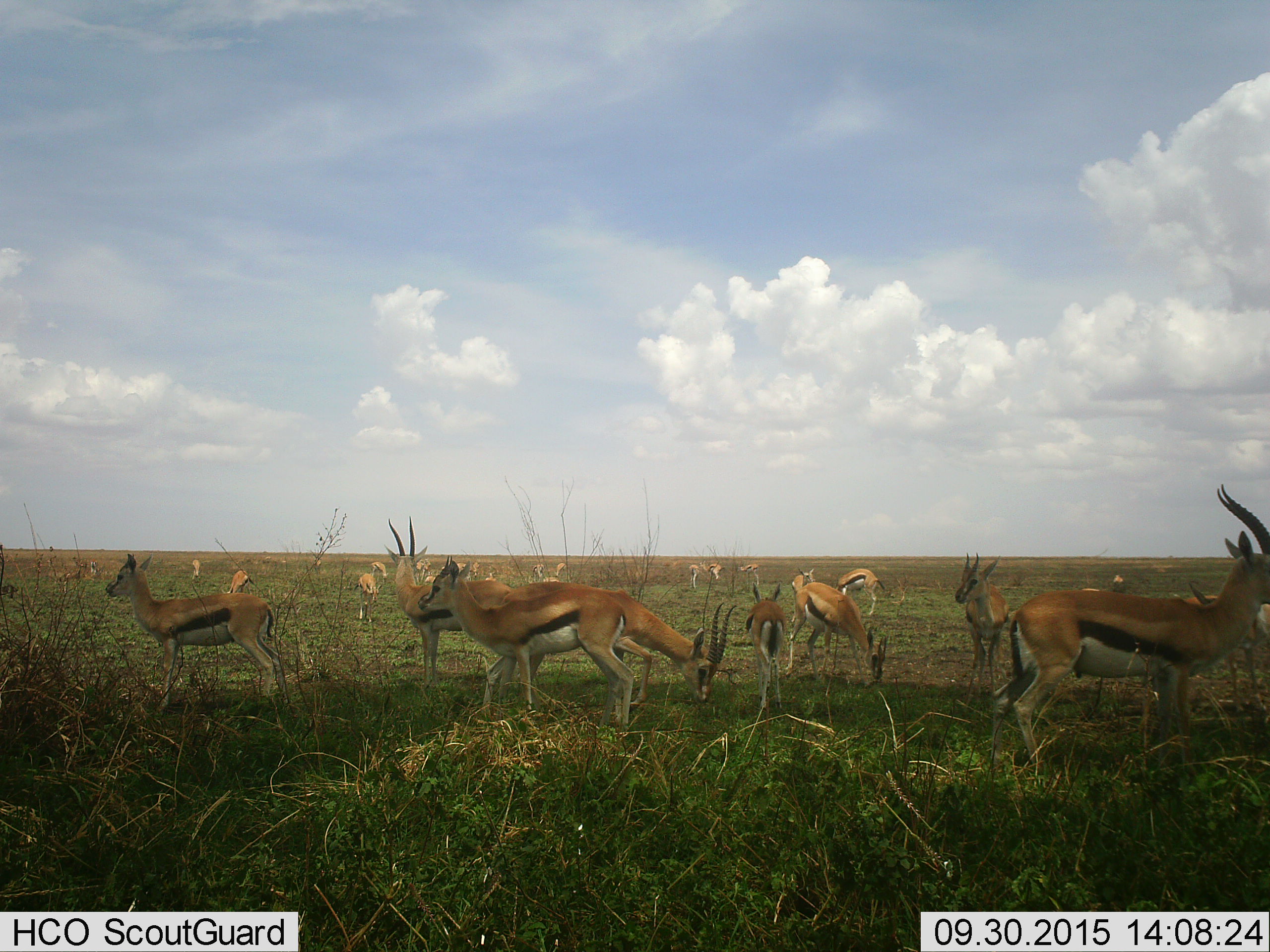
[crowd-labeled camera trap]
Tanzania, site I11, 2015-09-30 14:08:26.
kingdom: Animalia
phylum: Chordata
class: Mammalia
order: Artiodactyla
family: Bovidae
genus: Eudorcas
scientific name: Eudorcas thomsonii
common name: thomson's gazelle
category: gazellethomsons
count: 11-50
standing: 67%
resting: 0%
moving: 22%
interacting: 0%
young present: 22%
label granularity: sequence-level